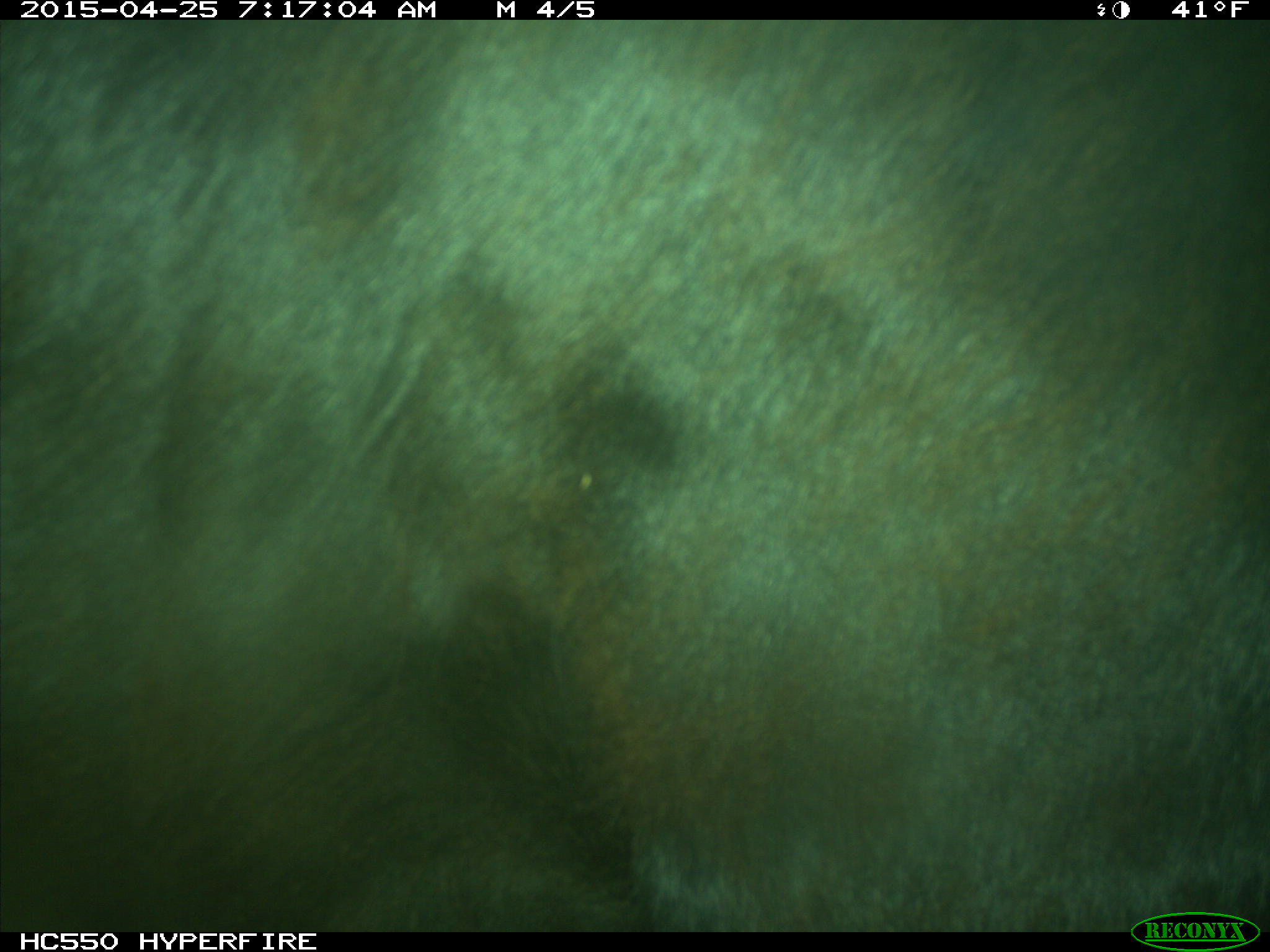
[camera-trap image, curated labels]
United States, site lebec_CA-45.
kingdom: Animalia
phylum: Chordata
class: Mammalia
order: Artiodactyla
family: Bovidae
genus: Bos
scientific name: Bos taurus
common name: domestic cow